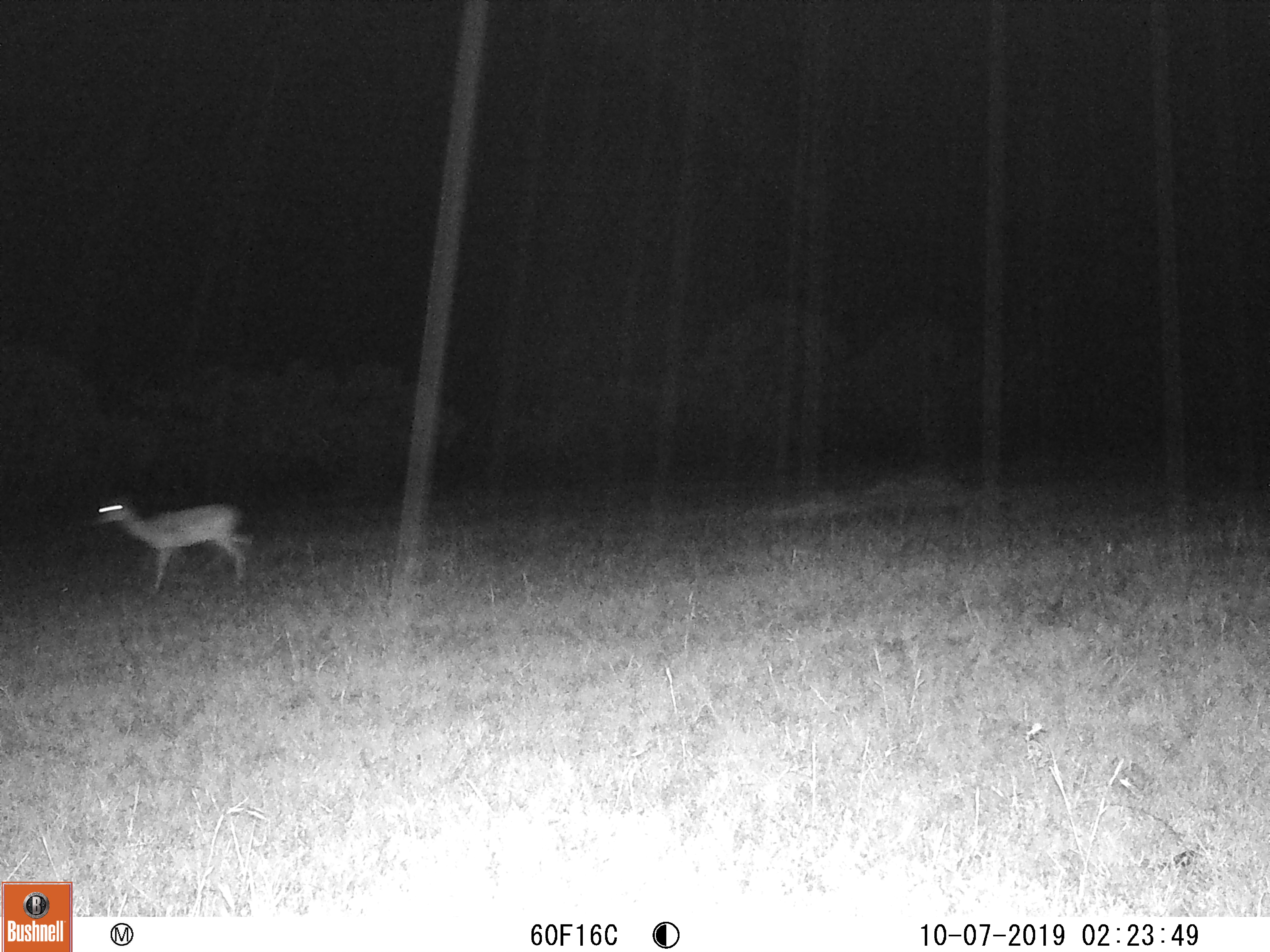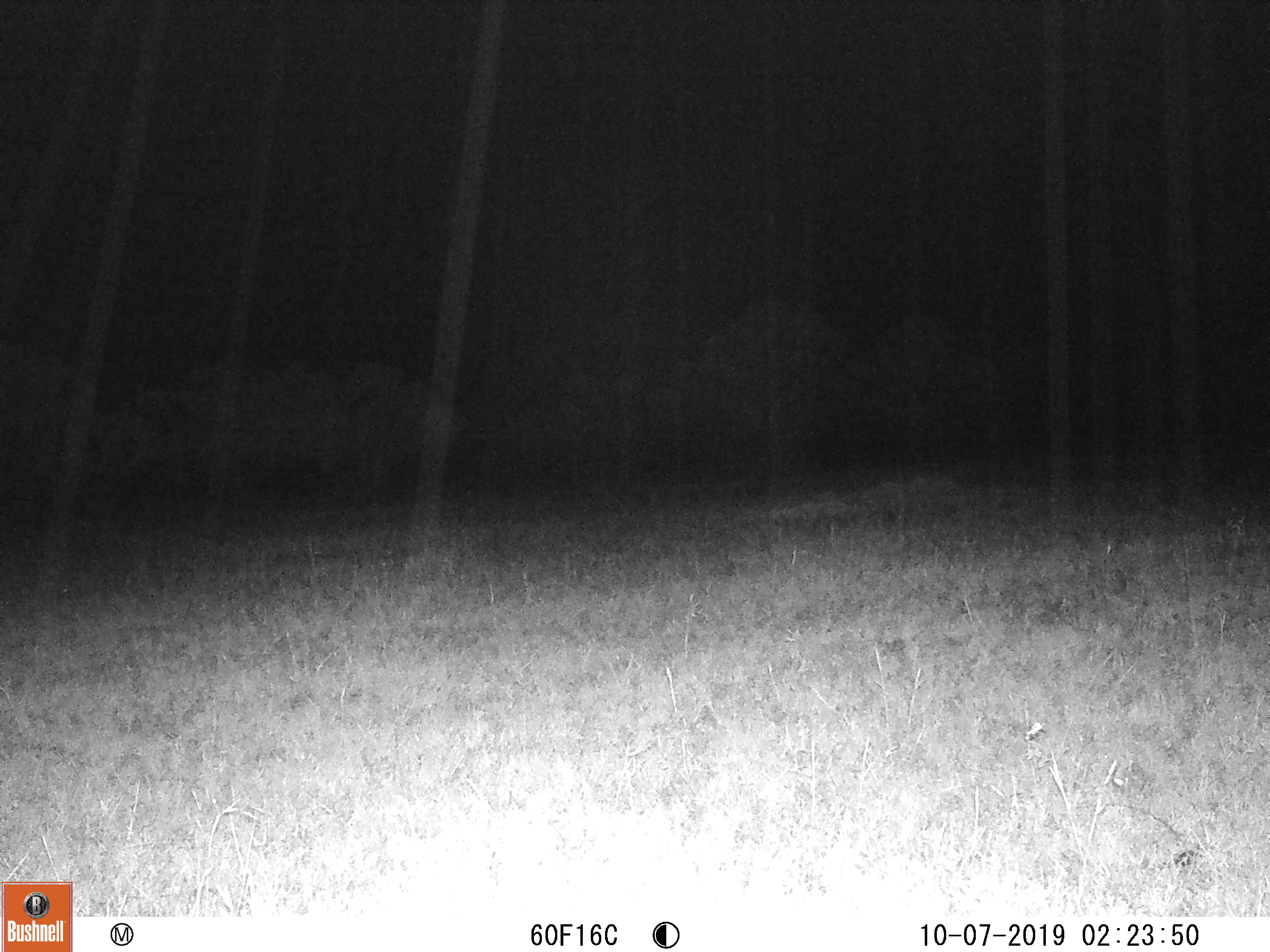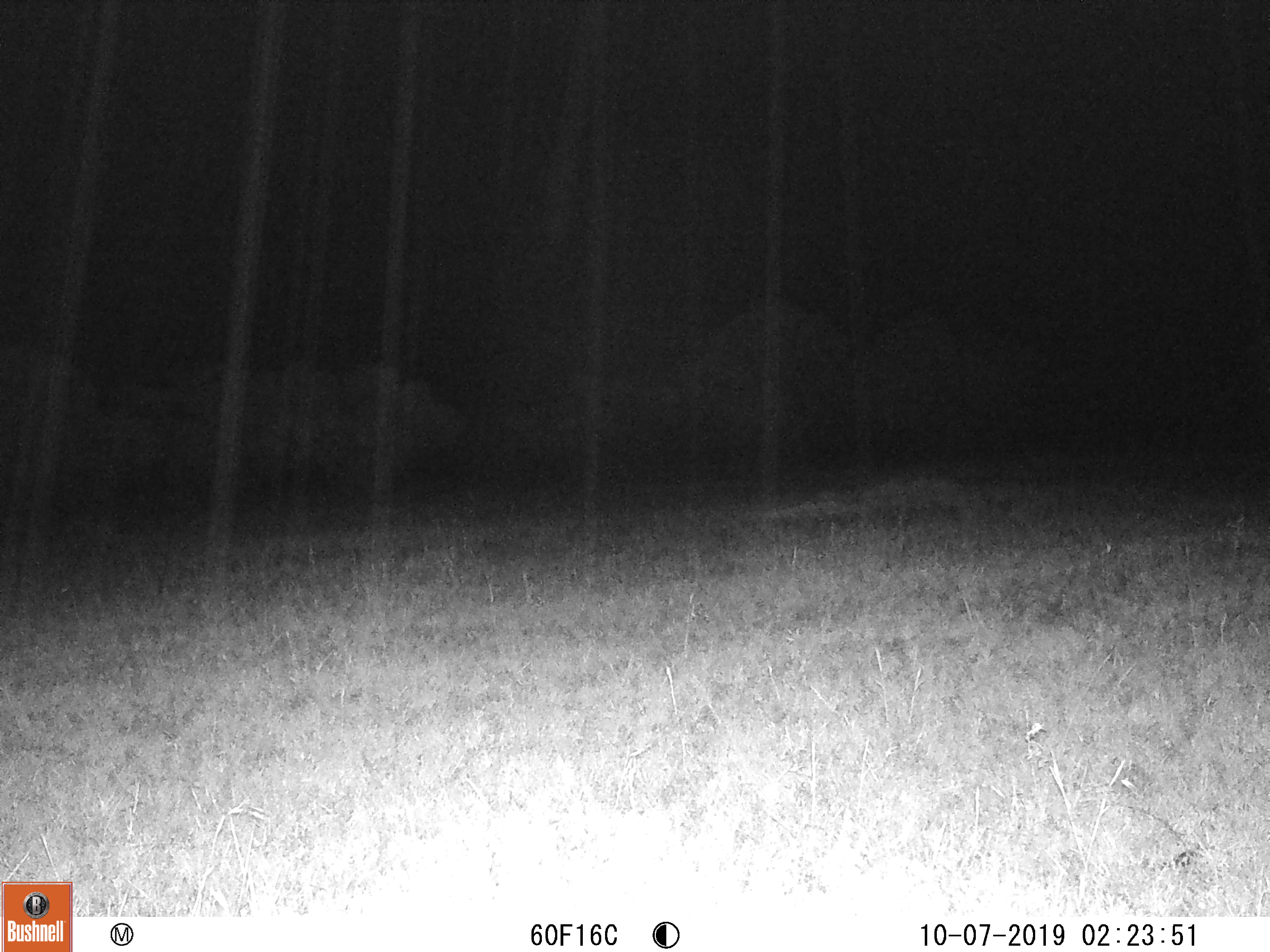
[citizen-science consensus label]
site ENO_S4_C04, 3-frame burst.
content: unidentified animal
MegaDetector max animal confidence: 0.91